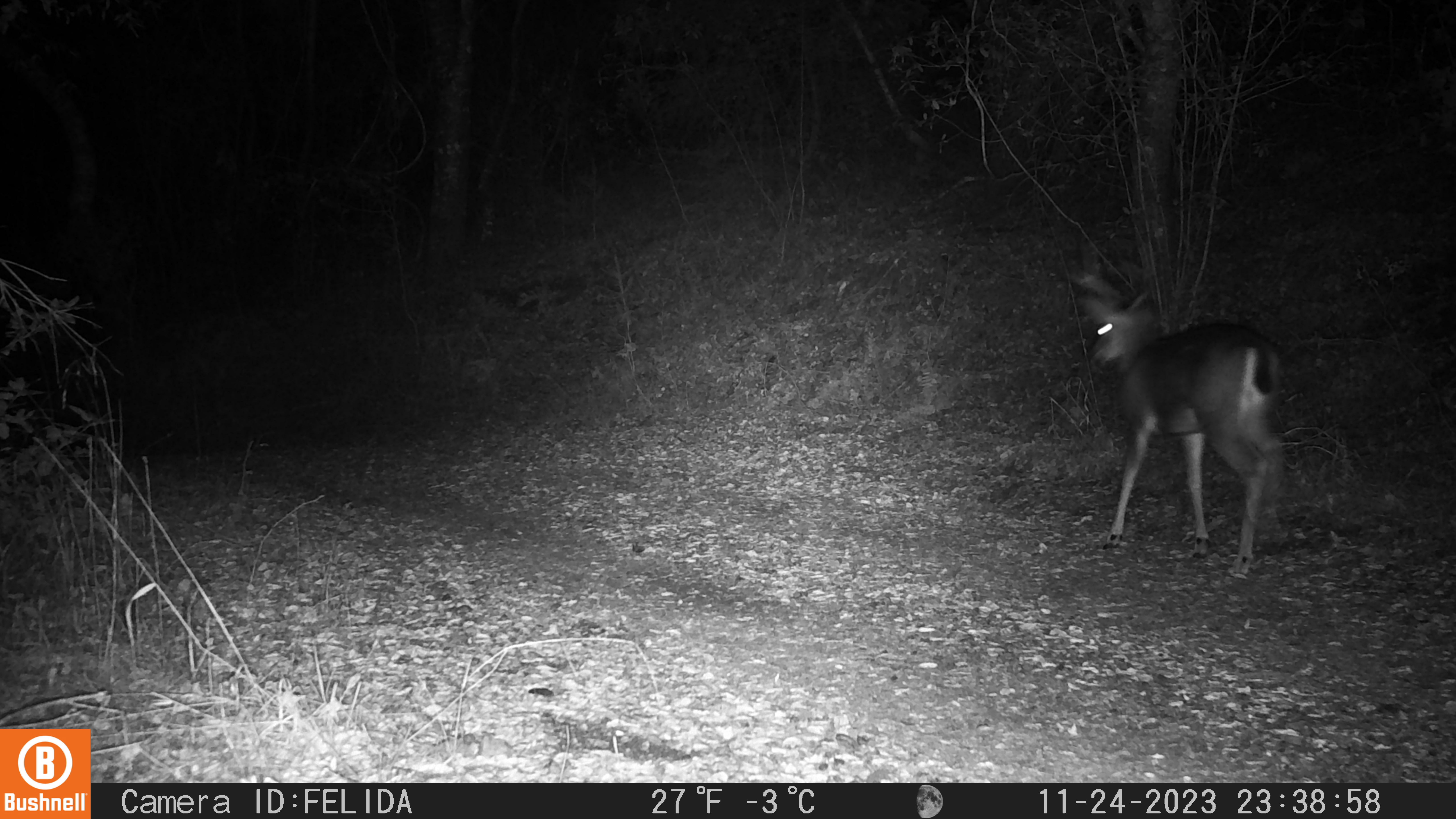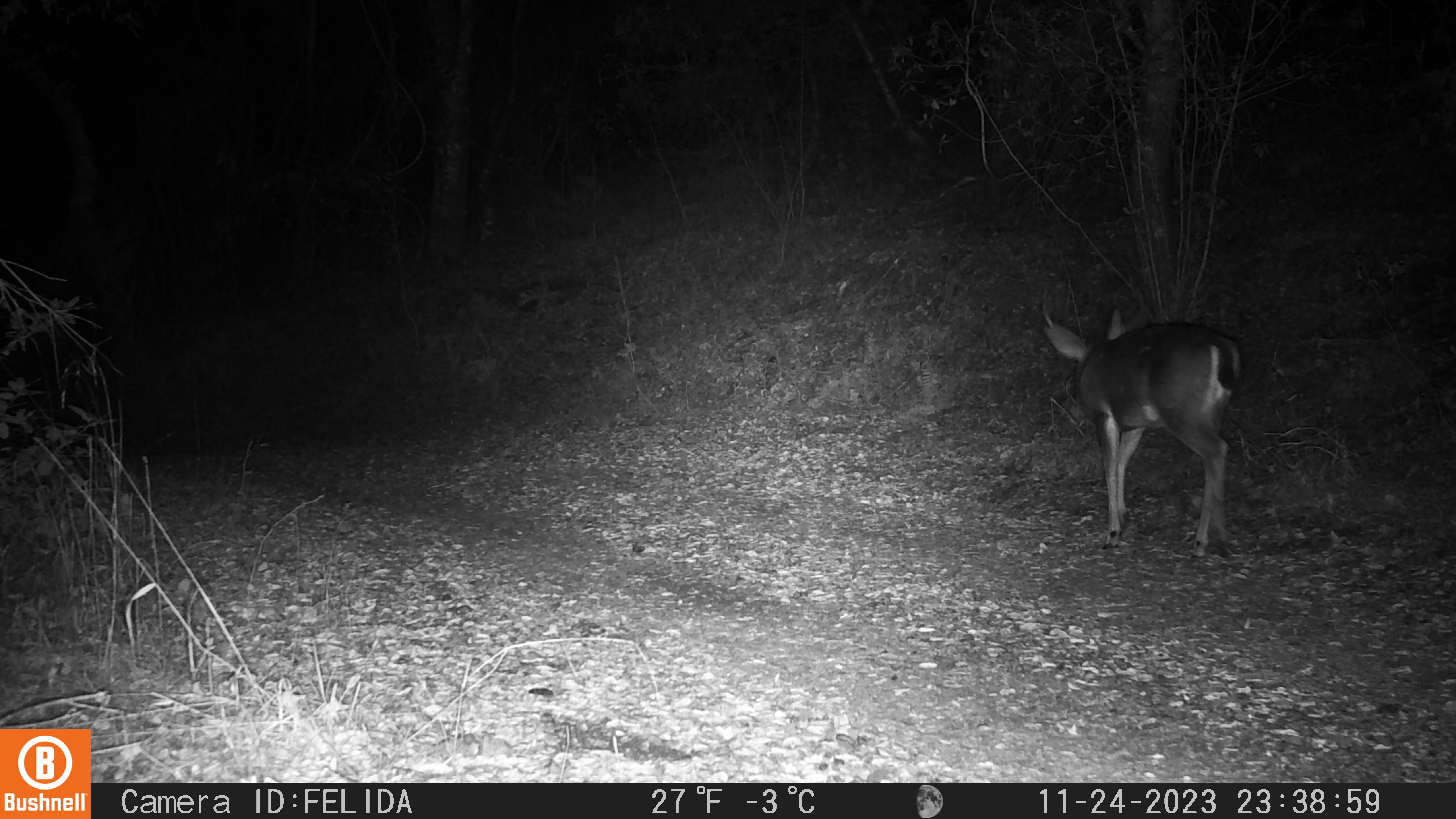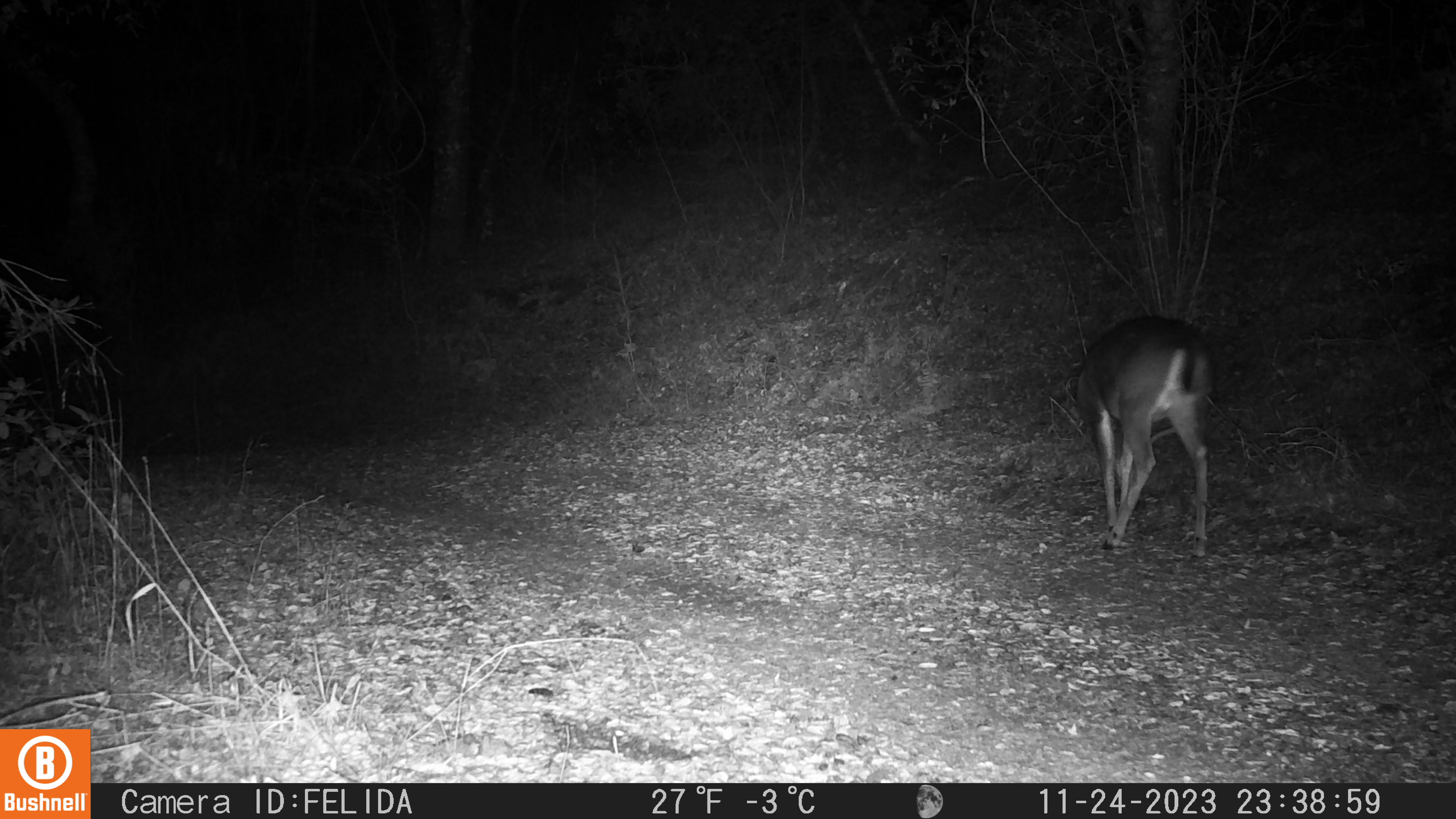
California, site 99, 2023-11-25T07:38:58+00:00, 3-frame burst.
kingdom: Animalia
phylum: Chordata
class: Mammalia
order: Artiodactyla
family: Cervidae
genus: Odocoileus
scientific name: Odocoileus hemionus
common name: mule deer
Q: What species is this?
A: Mule deer (Odocoileus hemionus).